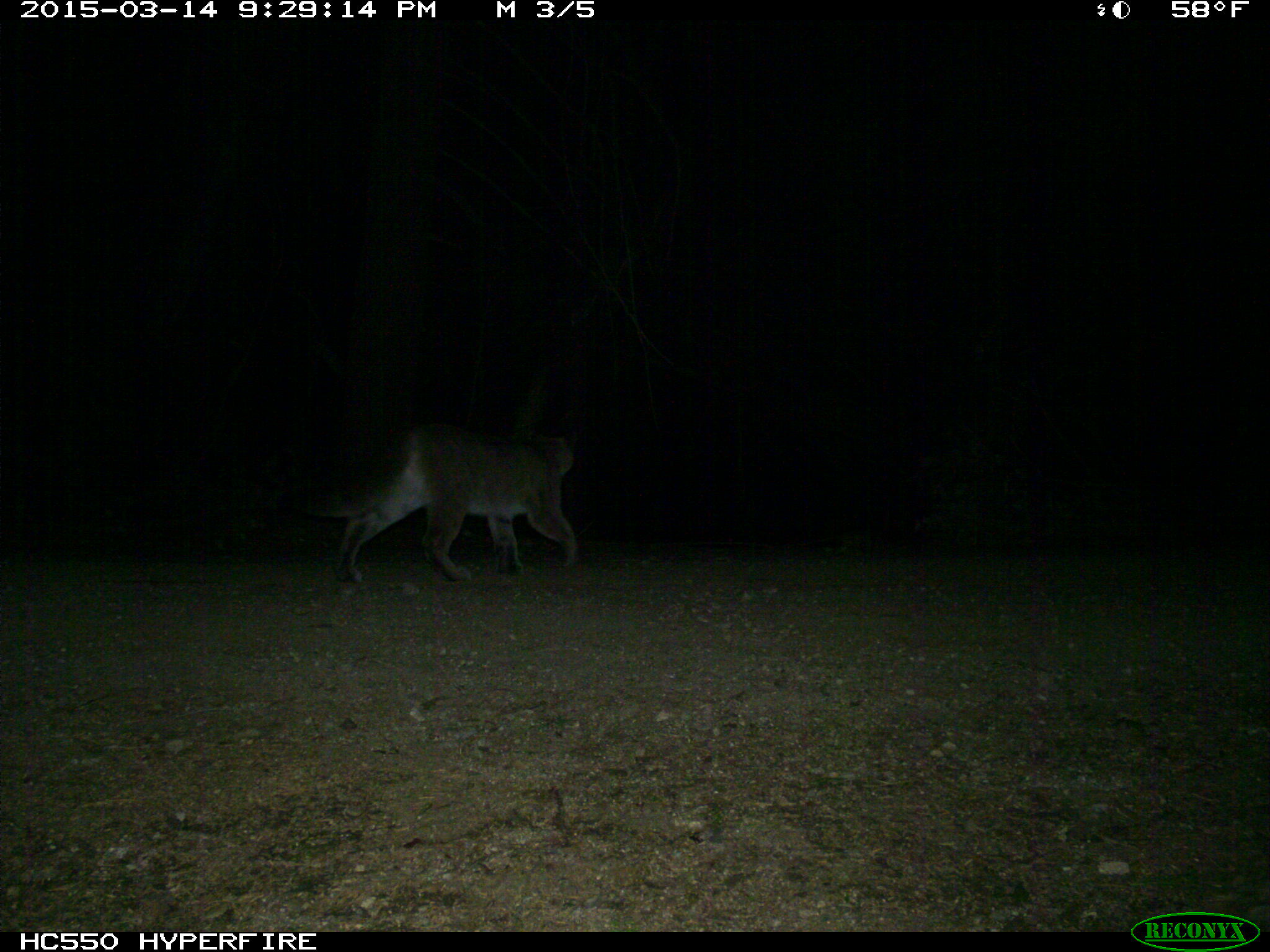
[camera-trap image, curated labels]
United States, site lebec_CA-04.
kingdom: Animalia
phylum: Chordata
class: Mammalia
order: Carnivora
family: Felidae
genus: Puma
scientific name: Puma concolor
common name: mountain lion